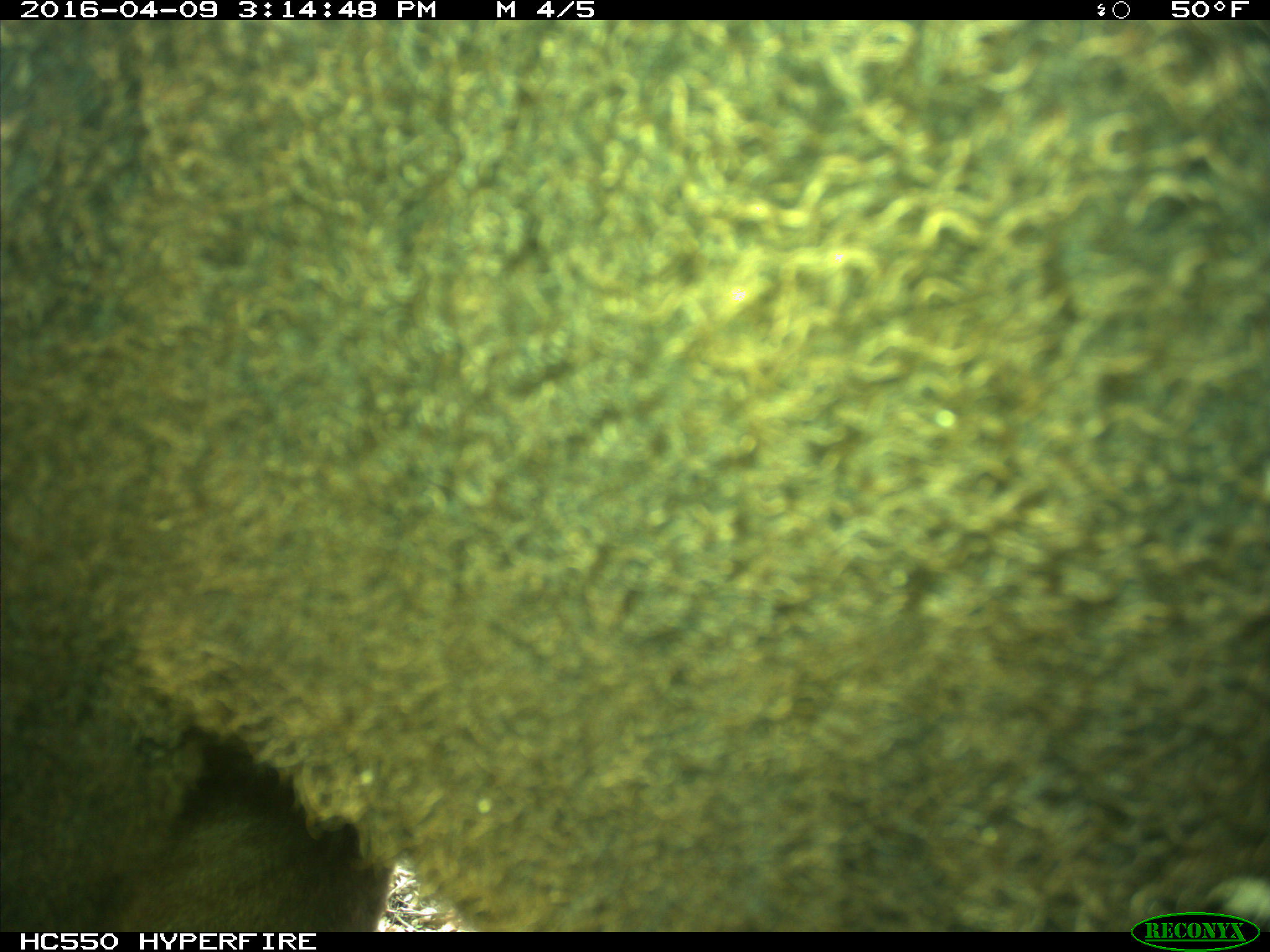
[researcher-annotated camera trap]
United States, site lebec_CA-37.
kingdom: Animalia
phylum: Chordata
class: Mammalia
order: Artiodactyla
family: Bovidae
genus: Bos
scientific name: Bos taurus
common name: domestic cow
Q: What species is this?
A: Bos taurus (domestic cow).